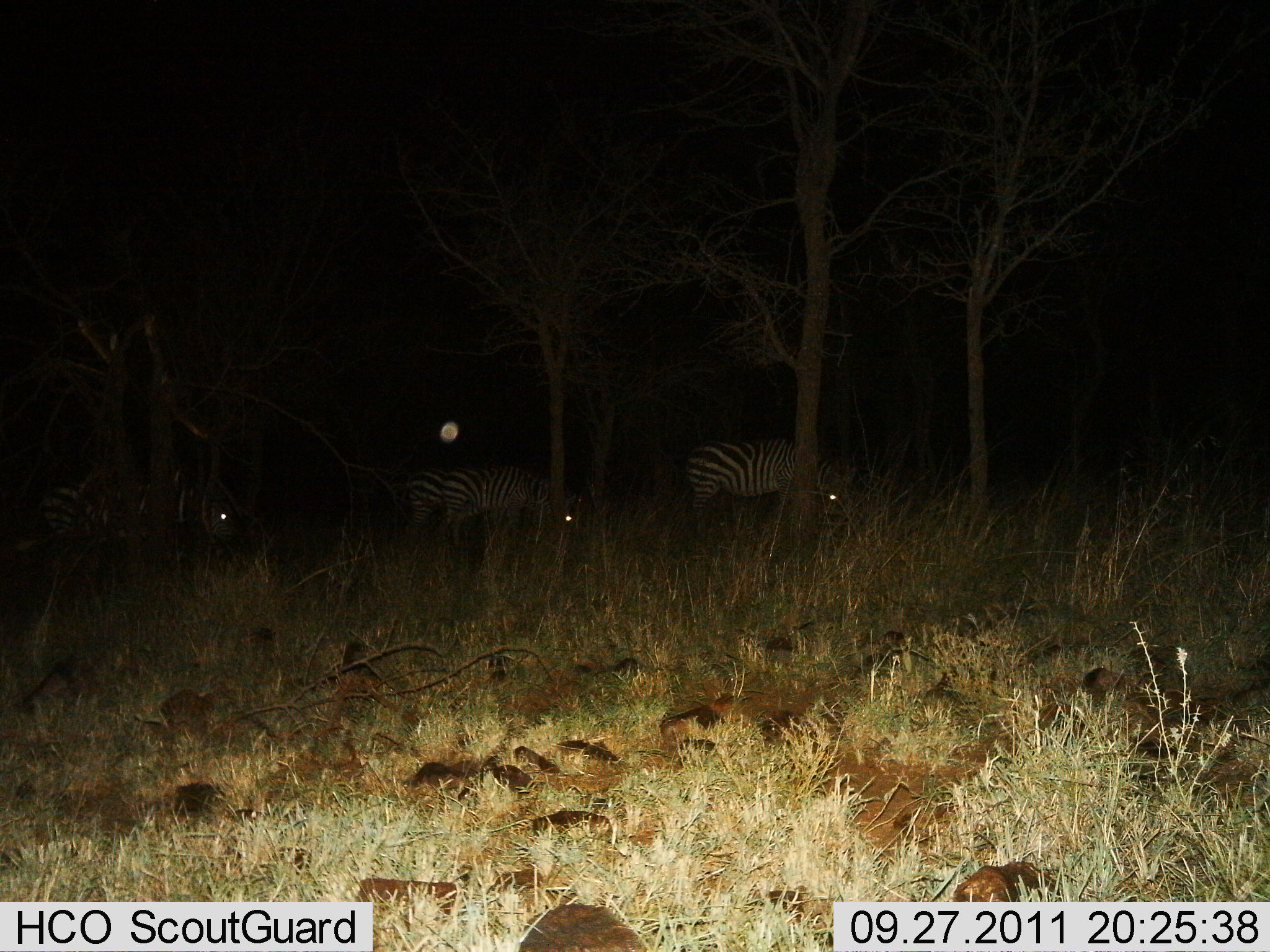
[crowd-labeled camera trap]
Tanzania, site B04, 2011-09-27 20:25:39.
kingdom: Animalia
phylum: Chordata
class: Mammalia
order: Perissodactyla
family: Equidae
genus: Equus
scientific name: Equus quagga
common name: plains zebra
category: zebra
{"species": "zebra (plains zebra) (Equus quagga)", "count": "4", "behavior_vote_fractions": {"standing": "50%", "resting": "0%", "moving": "14%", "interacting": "0%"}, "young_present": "0%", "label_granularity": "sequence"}